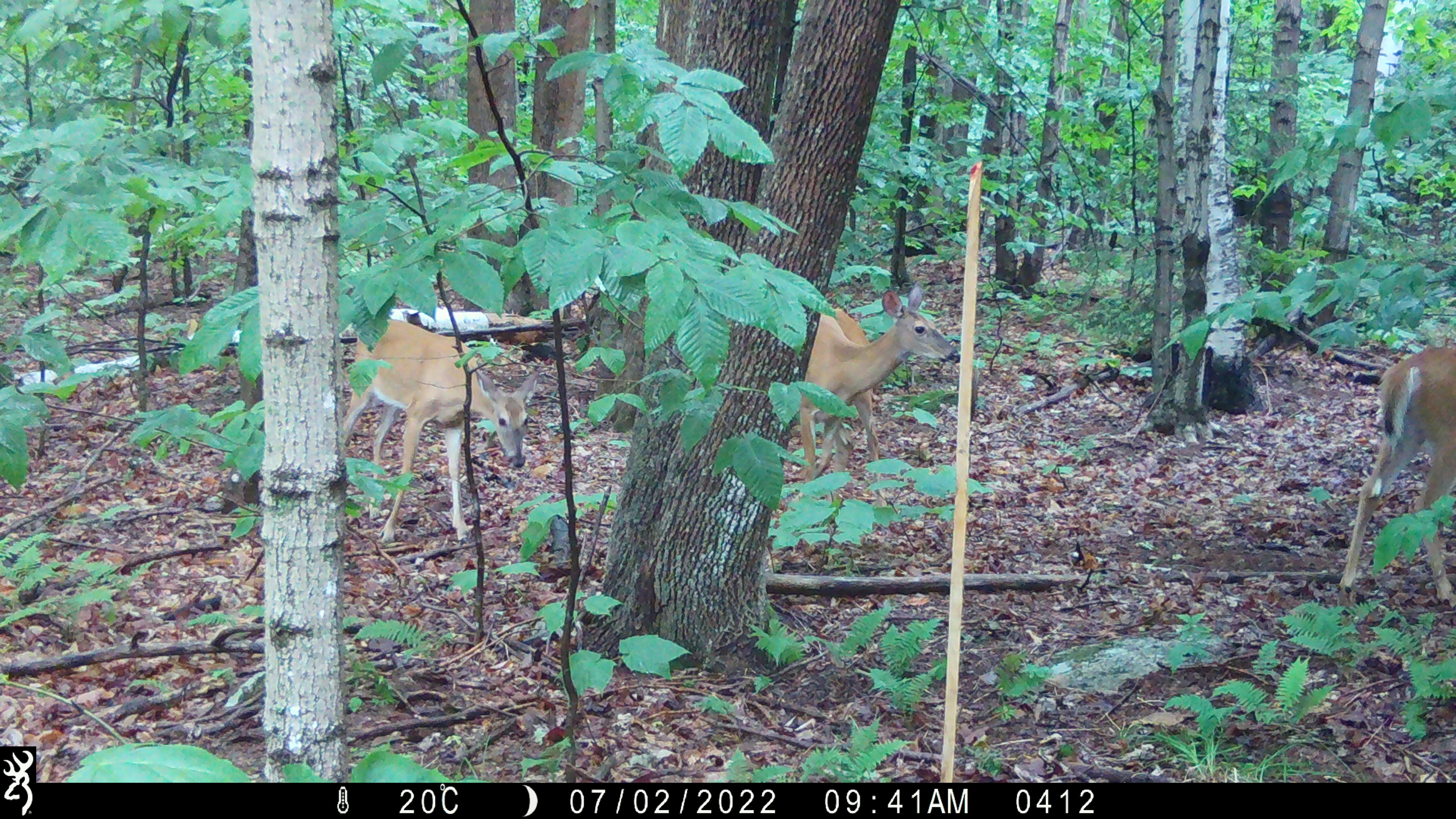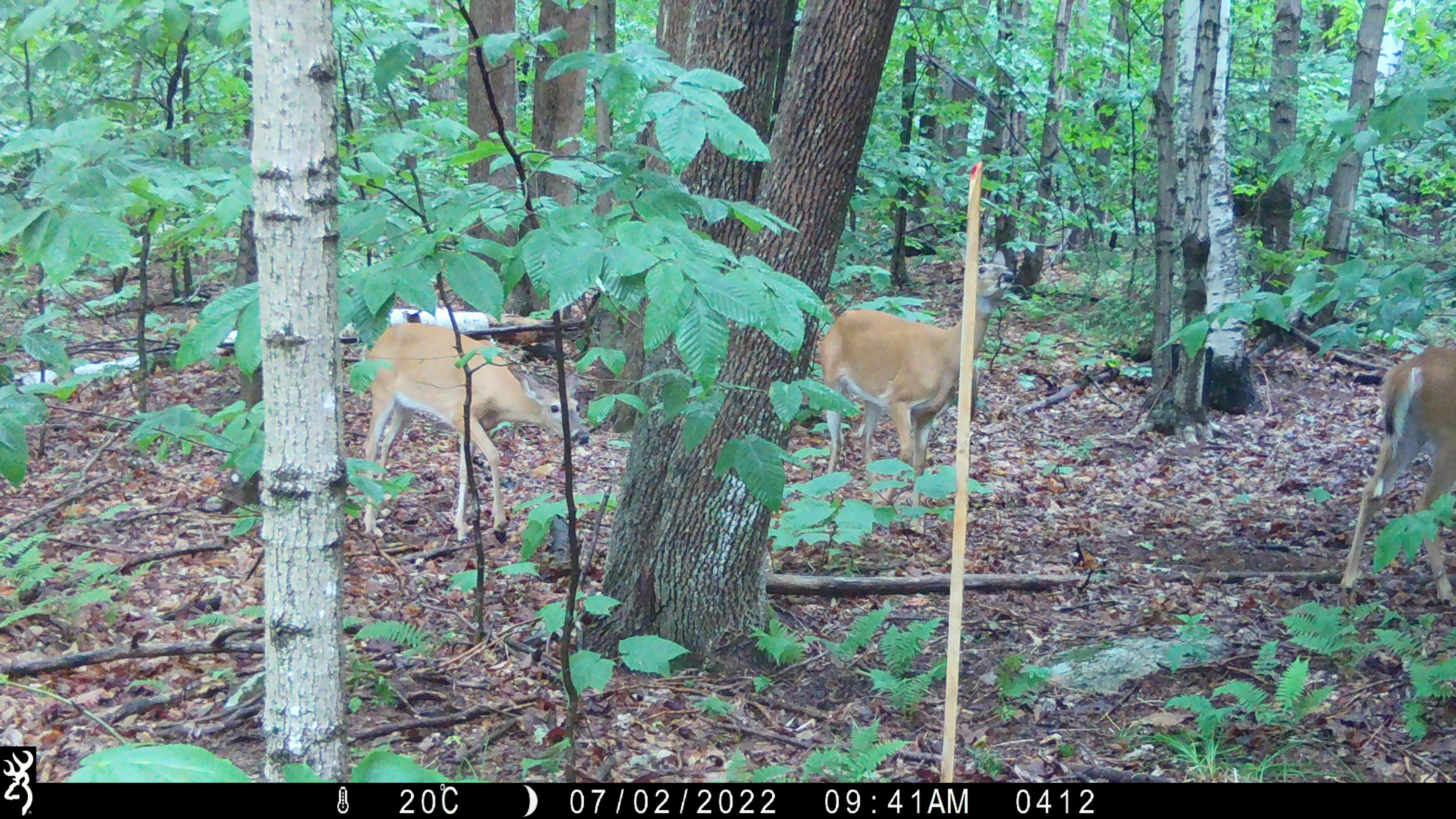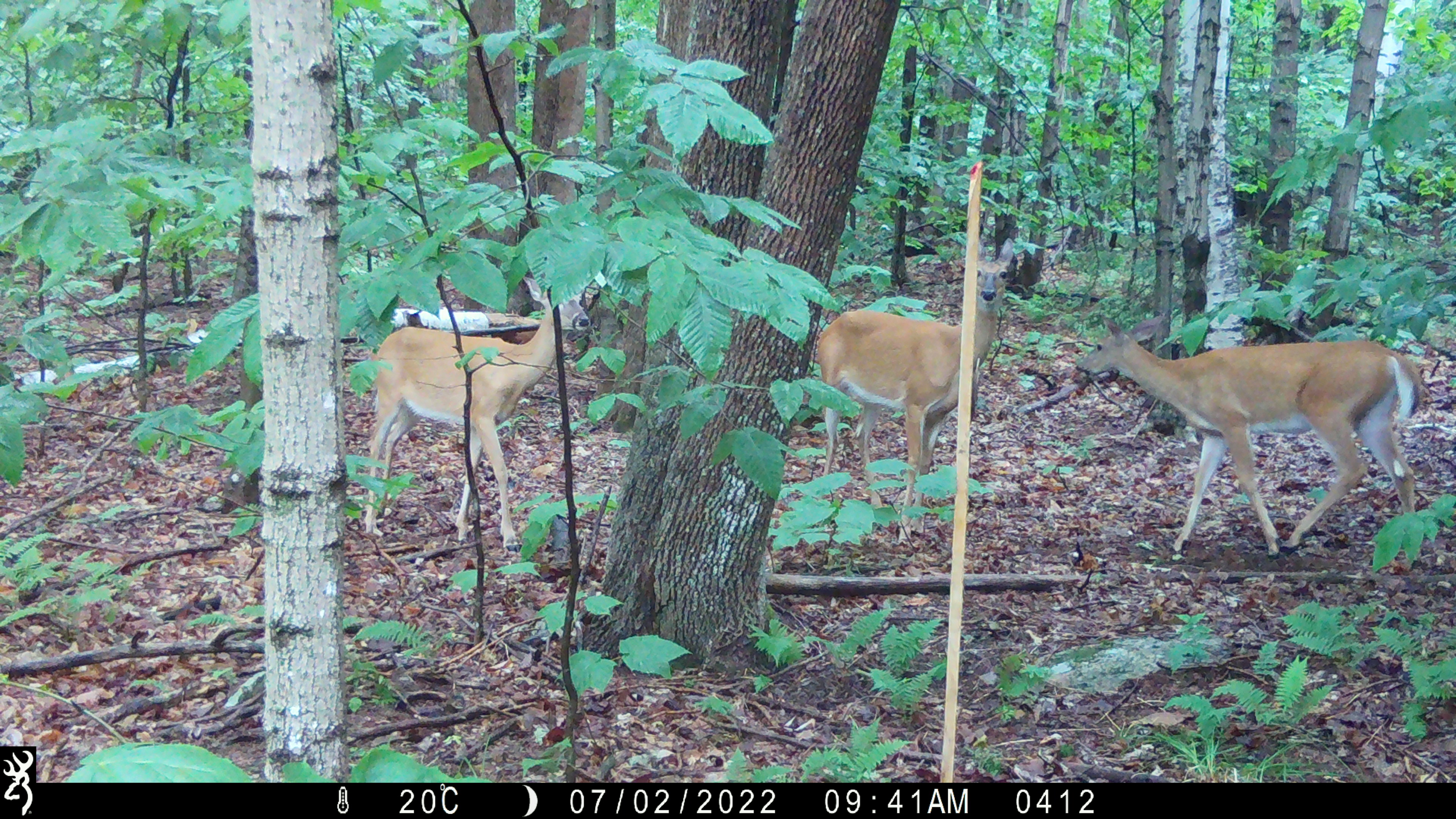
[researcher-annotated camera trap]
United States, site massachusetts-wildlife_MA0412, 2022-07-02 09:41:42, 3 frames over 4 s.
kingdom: Animalia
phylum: Chordata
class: Mammalia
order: Artiodactyla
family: Cervidae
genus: Odocoileus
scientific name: Odocoileus virginianus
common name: white-tailed deer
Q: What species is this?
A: White-tailed deer (Odocoileus virginianus).